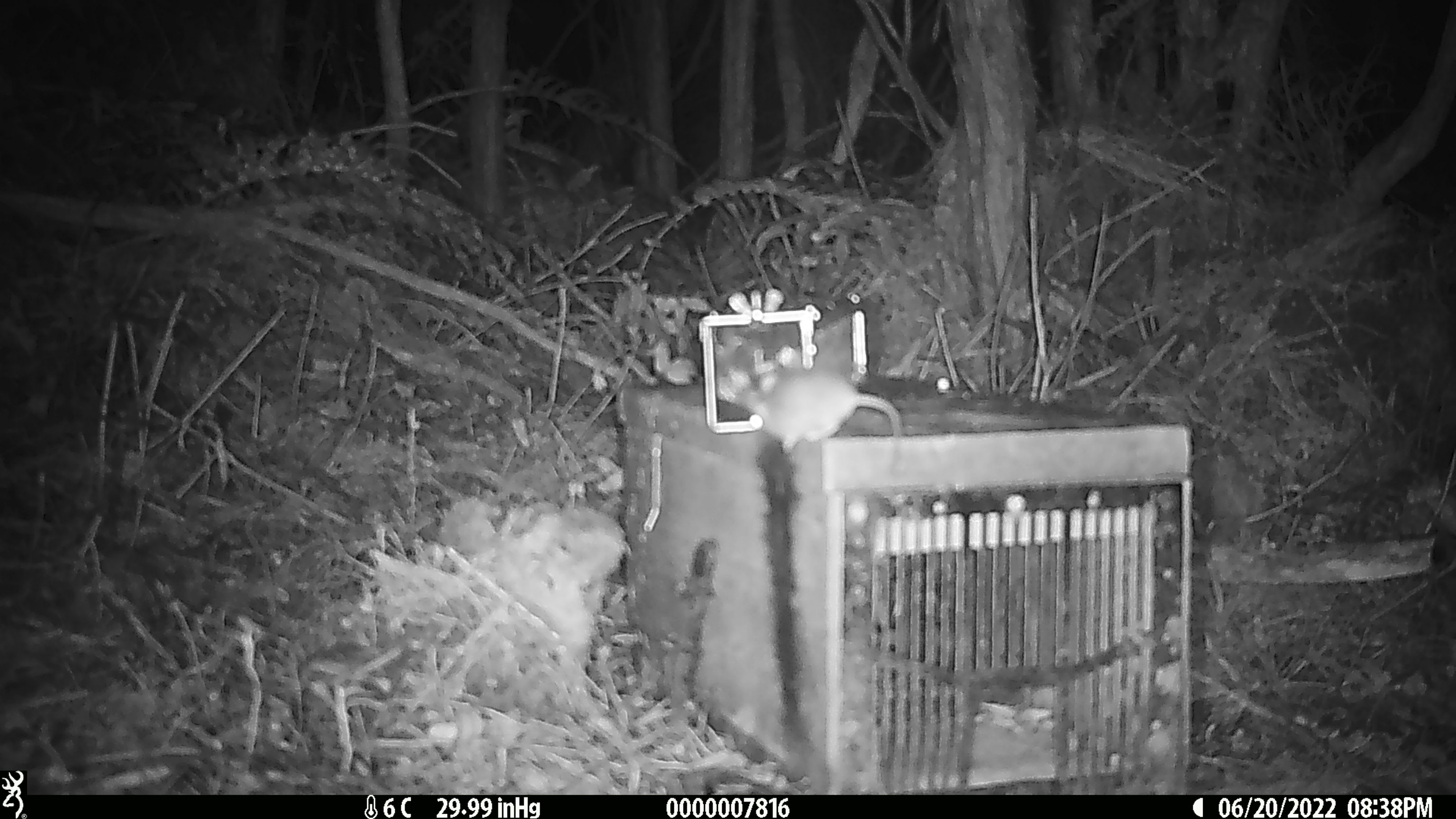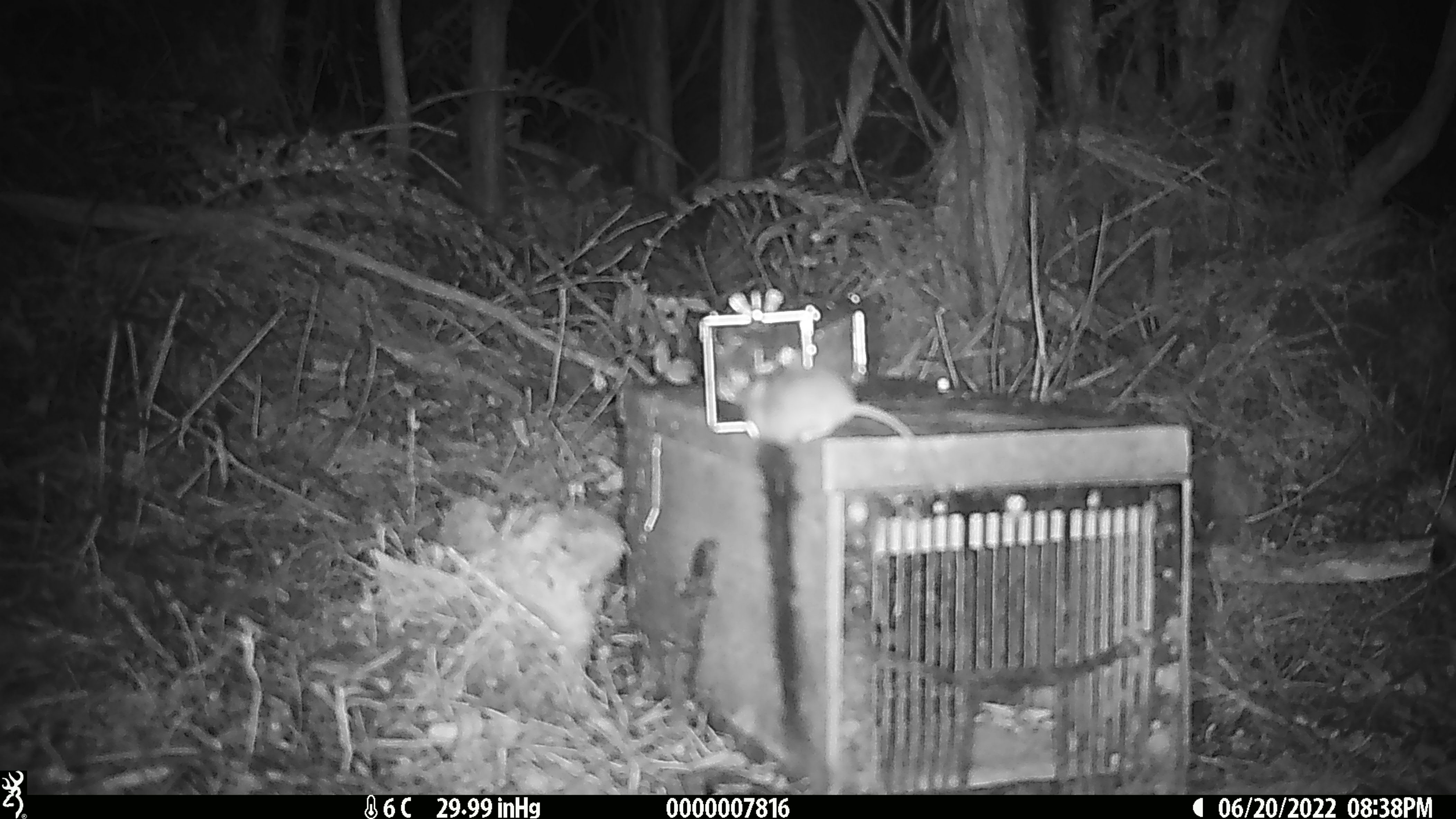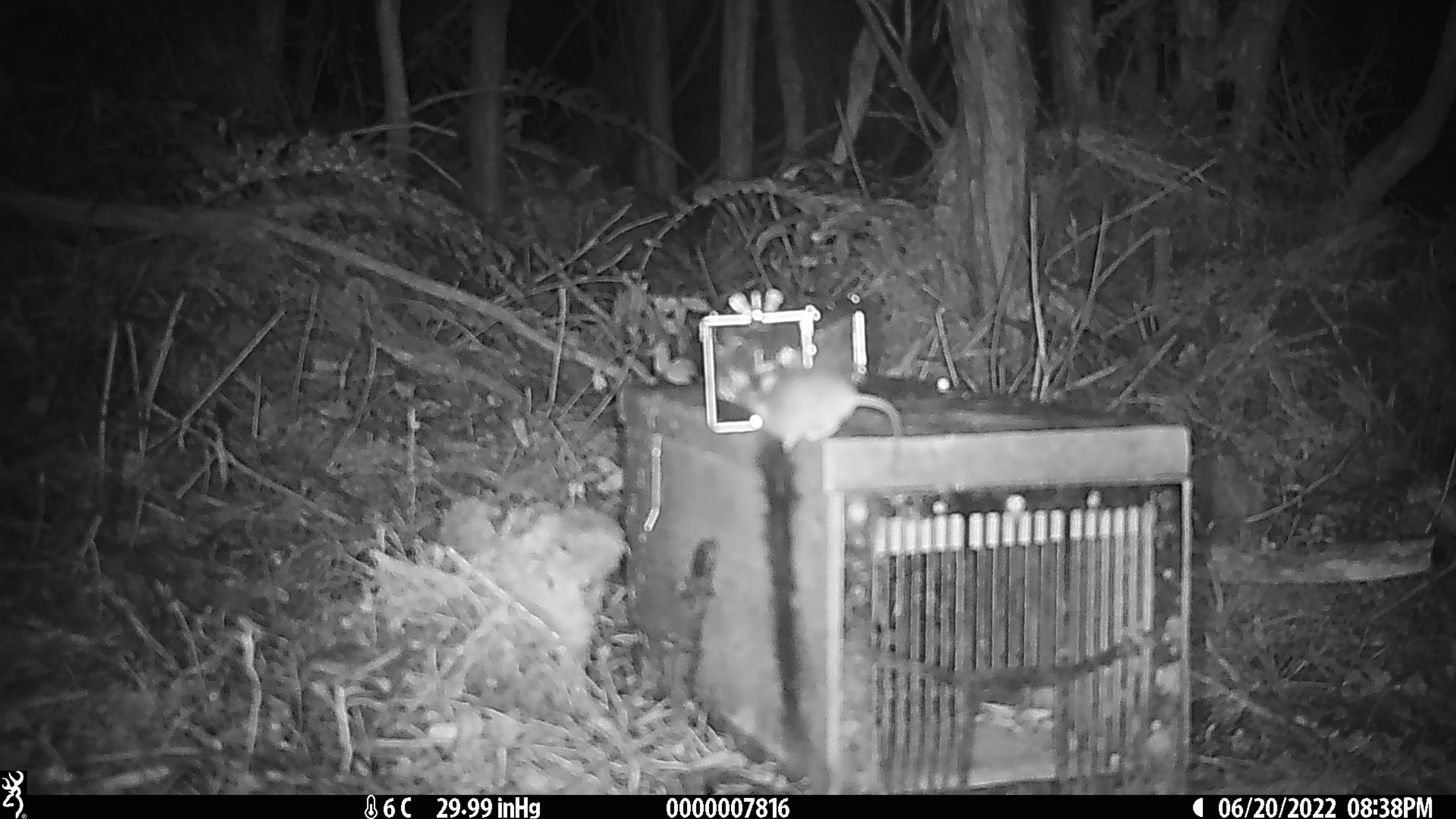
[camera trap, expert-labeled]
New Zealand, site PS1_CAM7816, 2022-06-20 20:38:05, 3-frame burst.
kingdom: Animalia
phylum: Chordata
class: Mammalia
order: Rodentia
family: Muridae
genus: Mus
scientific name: Mus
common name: mouse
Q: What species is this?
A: Mouse (Mus).